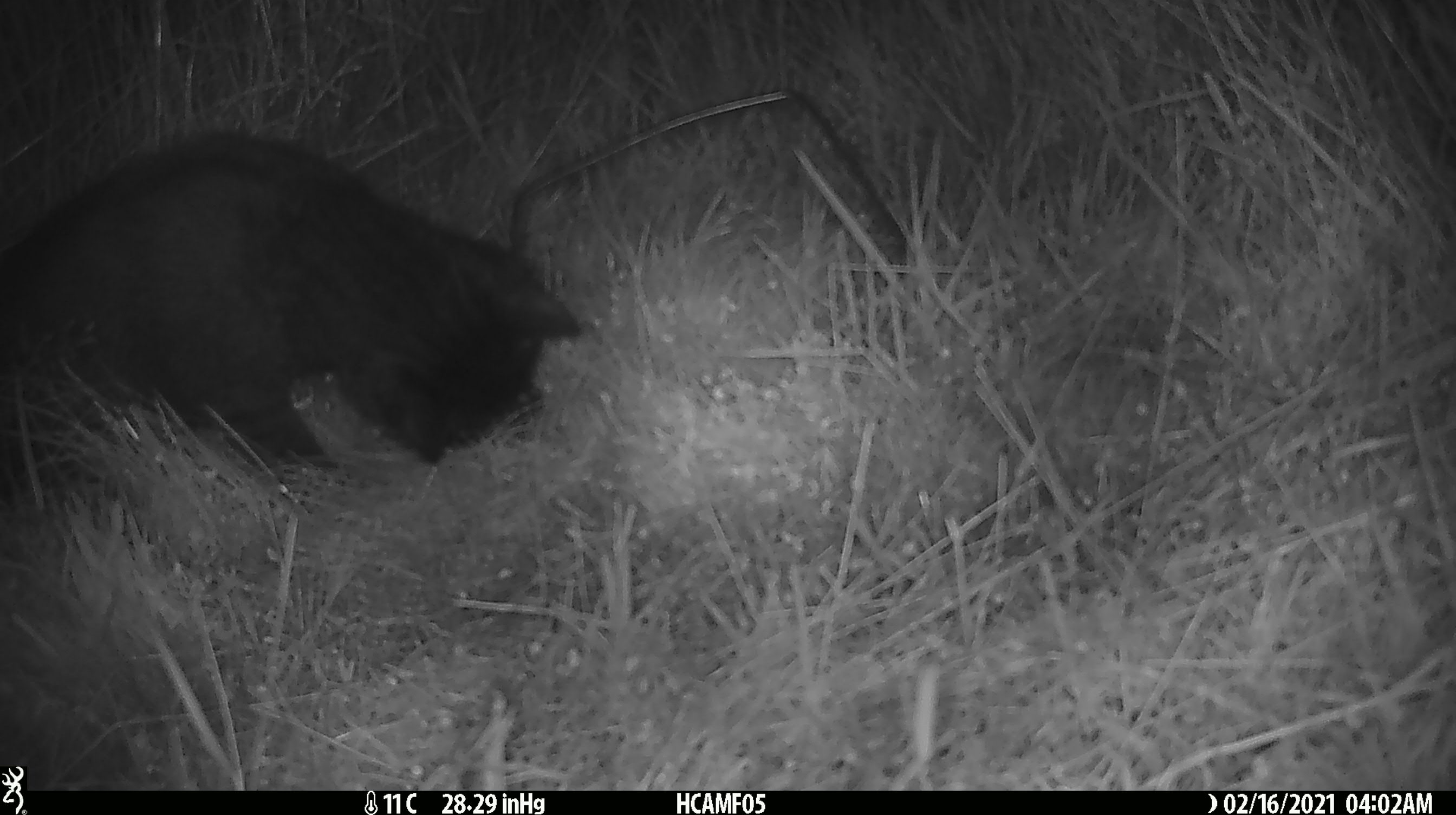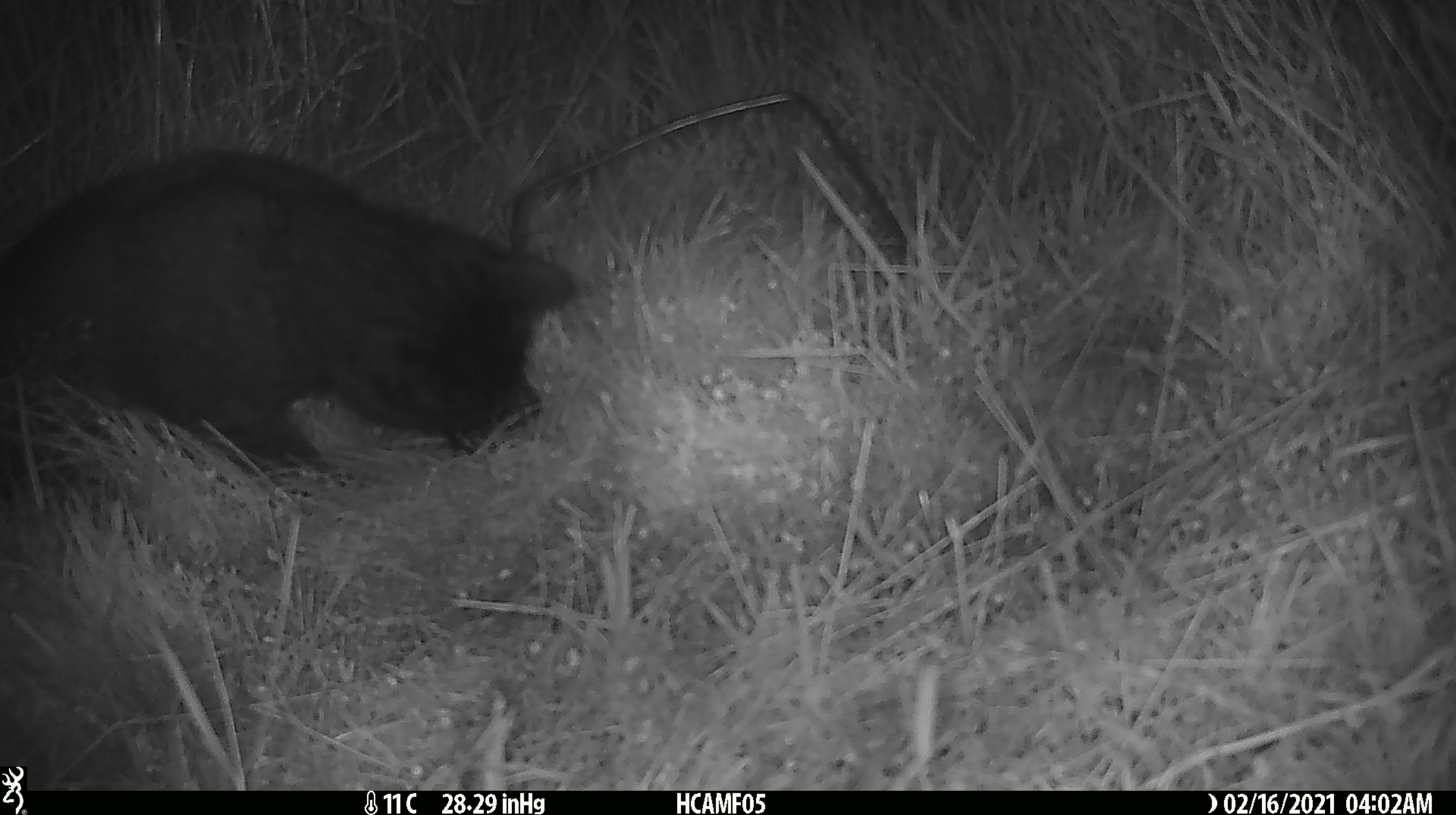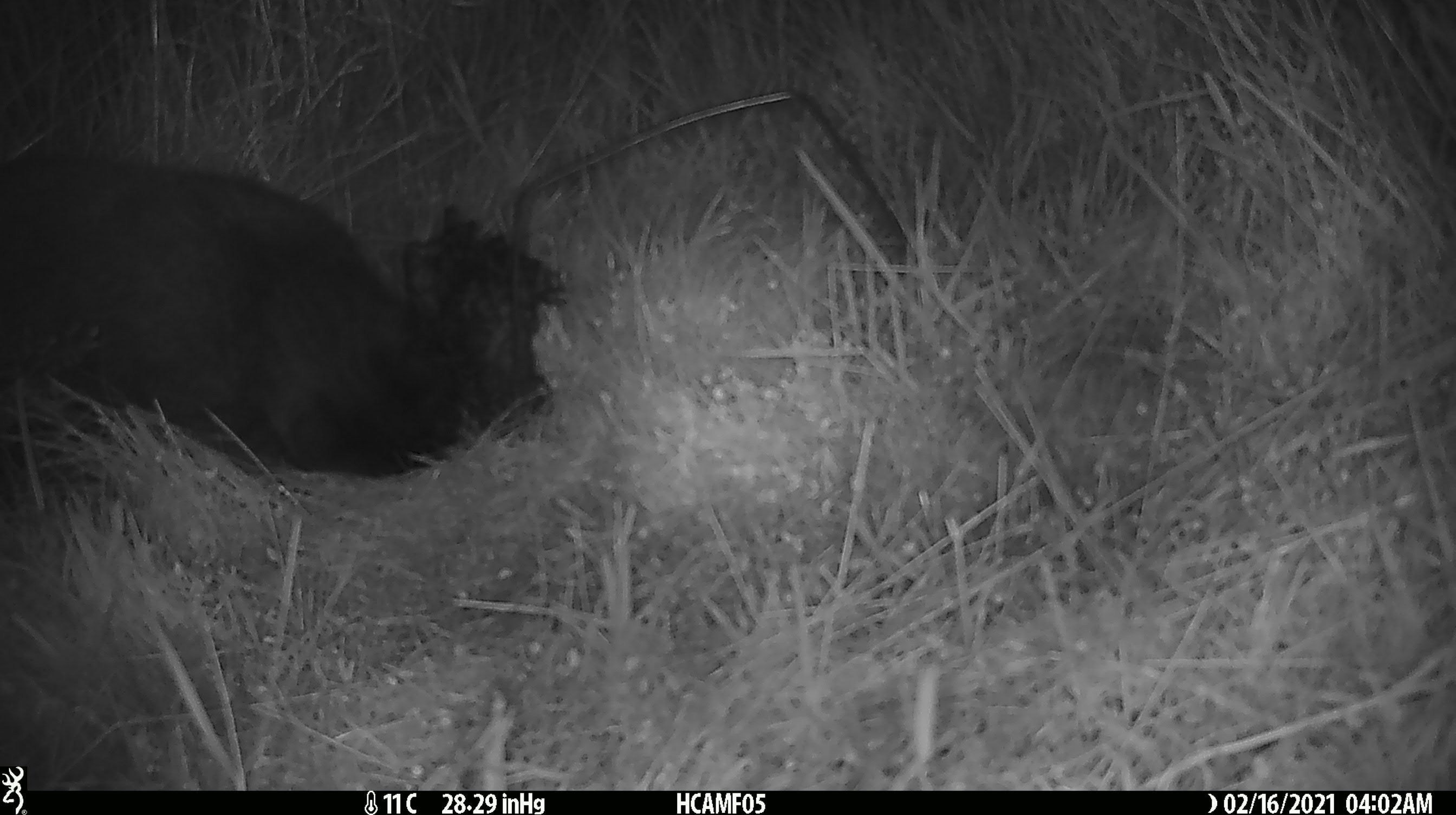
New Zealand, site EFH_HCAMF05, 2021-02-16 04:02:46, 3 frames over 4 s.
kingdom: Animalia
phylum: Chordata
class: Mammalia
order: Carnivora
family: Felidae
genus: Felis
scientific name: Felis catus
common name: domestic cat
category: cat